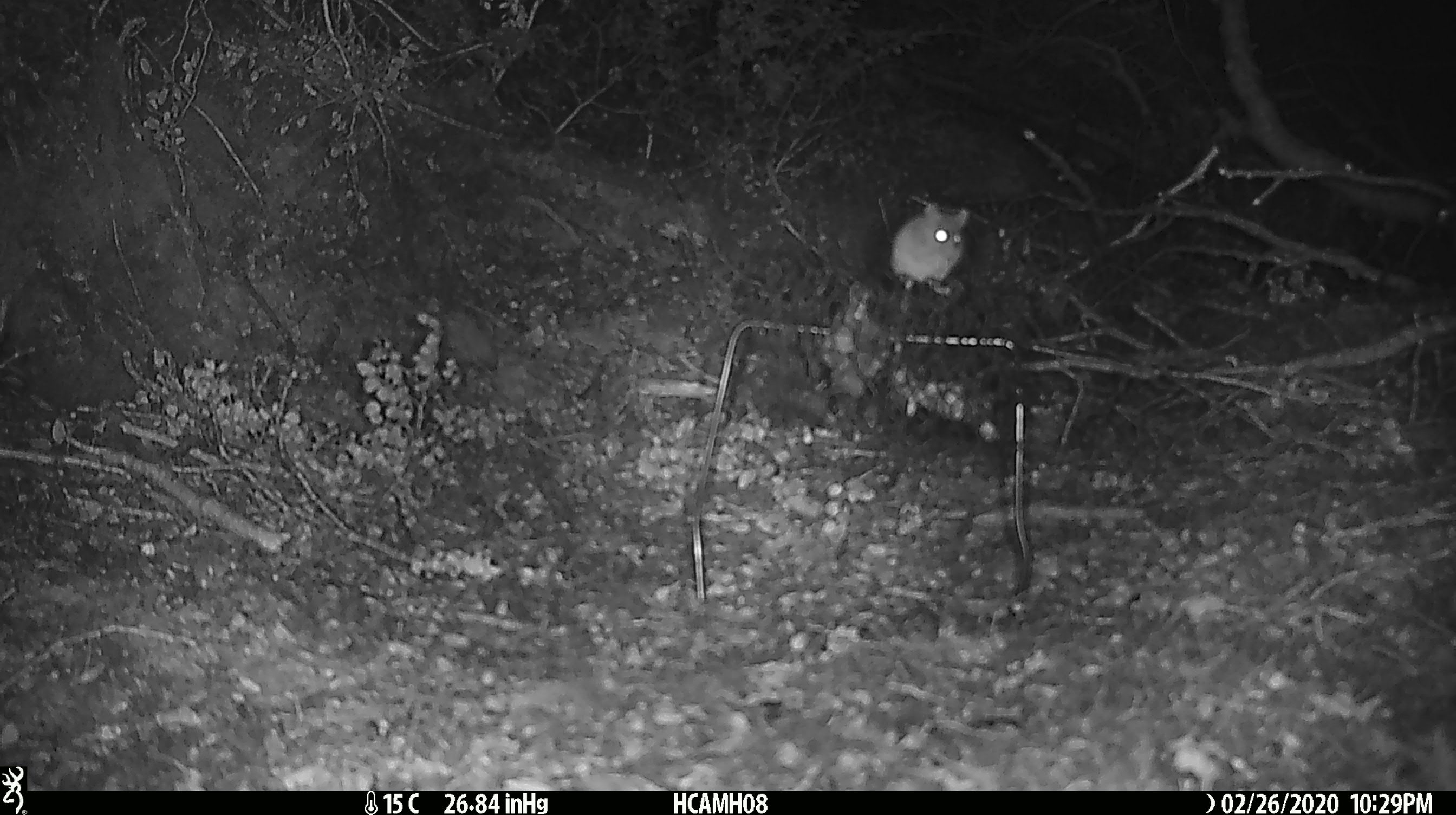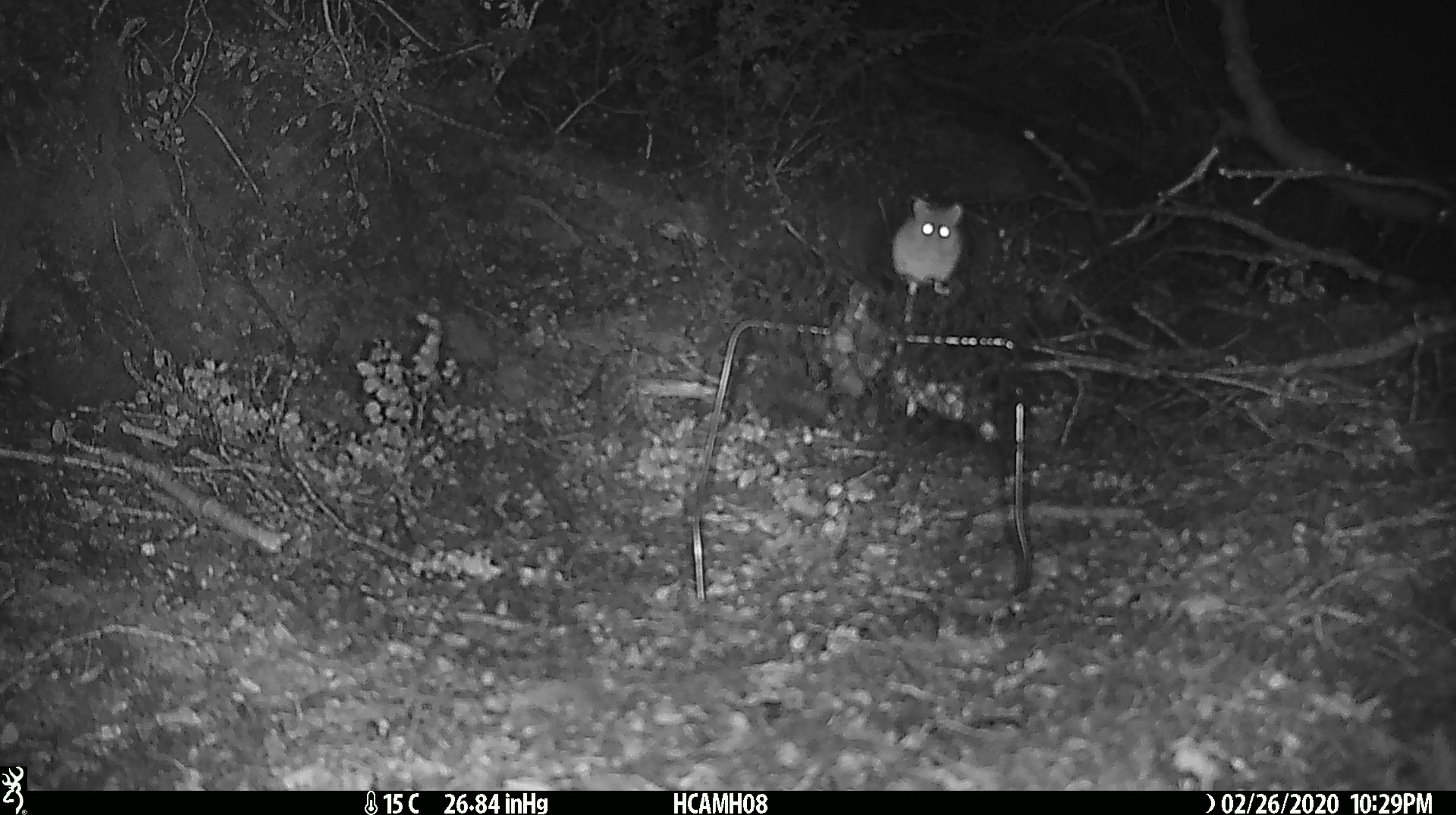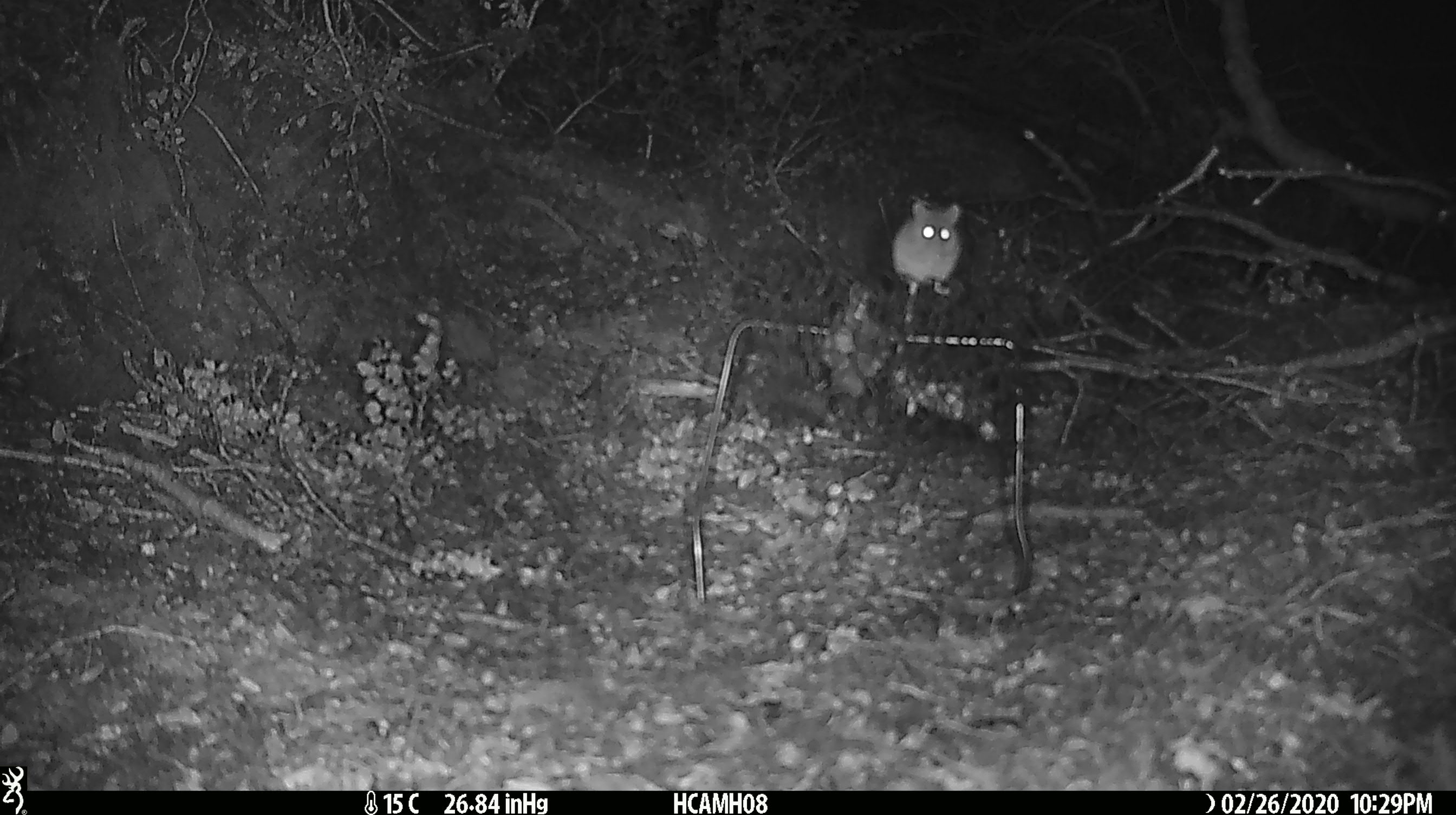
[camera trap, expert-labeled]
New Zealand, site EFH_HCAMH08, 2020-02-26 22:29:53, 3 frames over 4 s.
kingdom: Animalia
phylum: Chordata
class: Mammalia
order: Rodentia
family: Muridae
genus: Mus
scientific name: Mus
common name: mouse